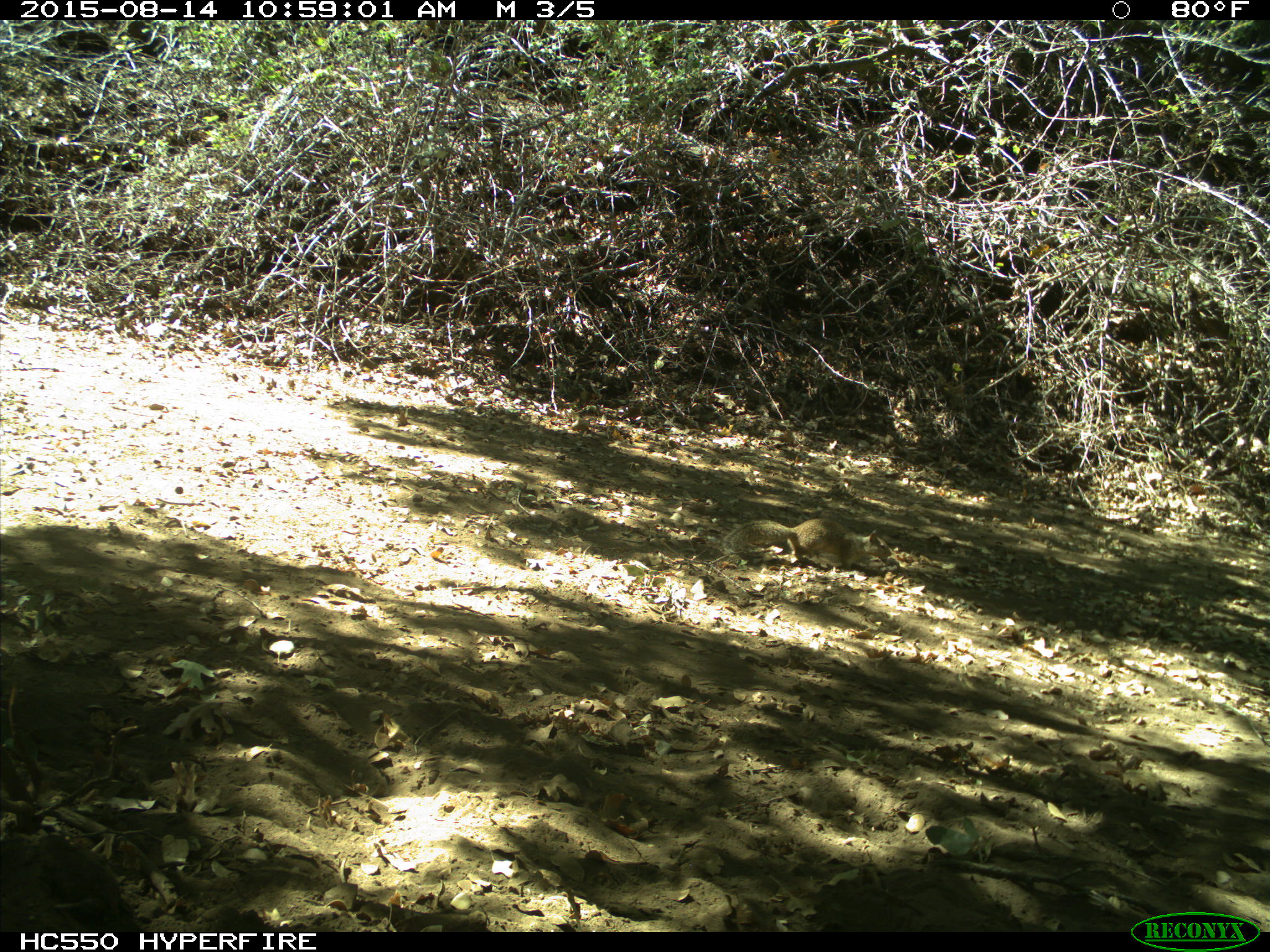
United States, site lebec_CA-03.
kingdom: Animalia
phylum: Chordata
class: Mammalia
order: Rodentia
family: Sciuridae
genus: Otospermophilus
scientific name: Otospermophilus beecheyi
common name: california ground squirrel